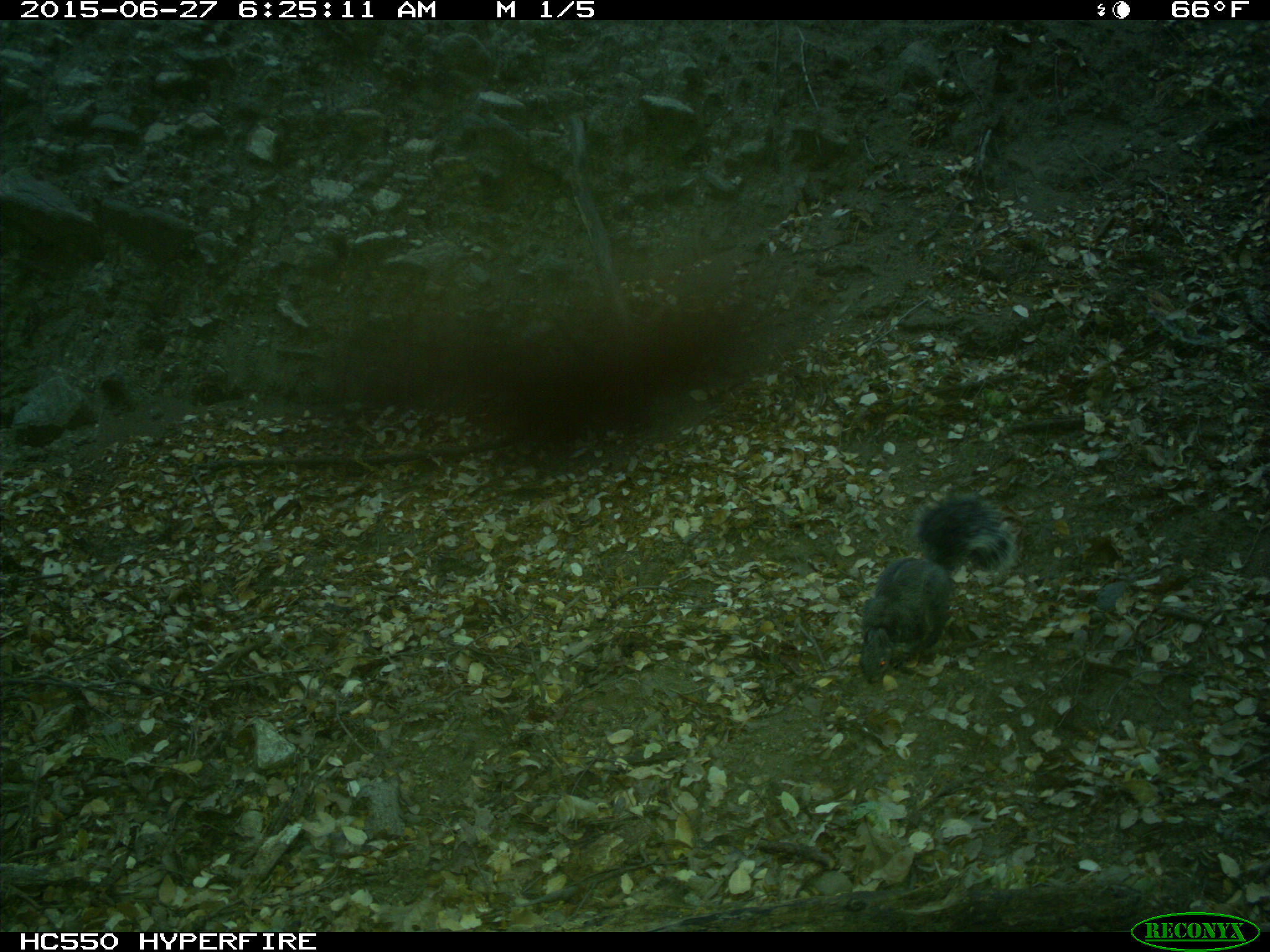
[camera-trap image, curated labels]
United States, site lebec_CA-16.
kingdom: Animalia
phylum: Chordata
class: Mammalia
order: Rodentia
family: Sciuridae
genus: Sciurus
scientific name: Sciurus carolinensis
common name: eastern gray squirrel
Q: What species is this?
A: Sciurus carolinensis (eastern gray squirrel).